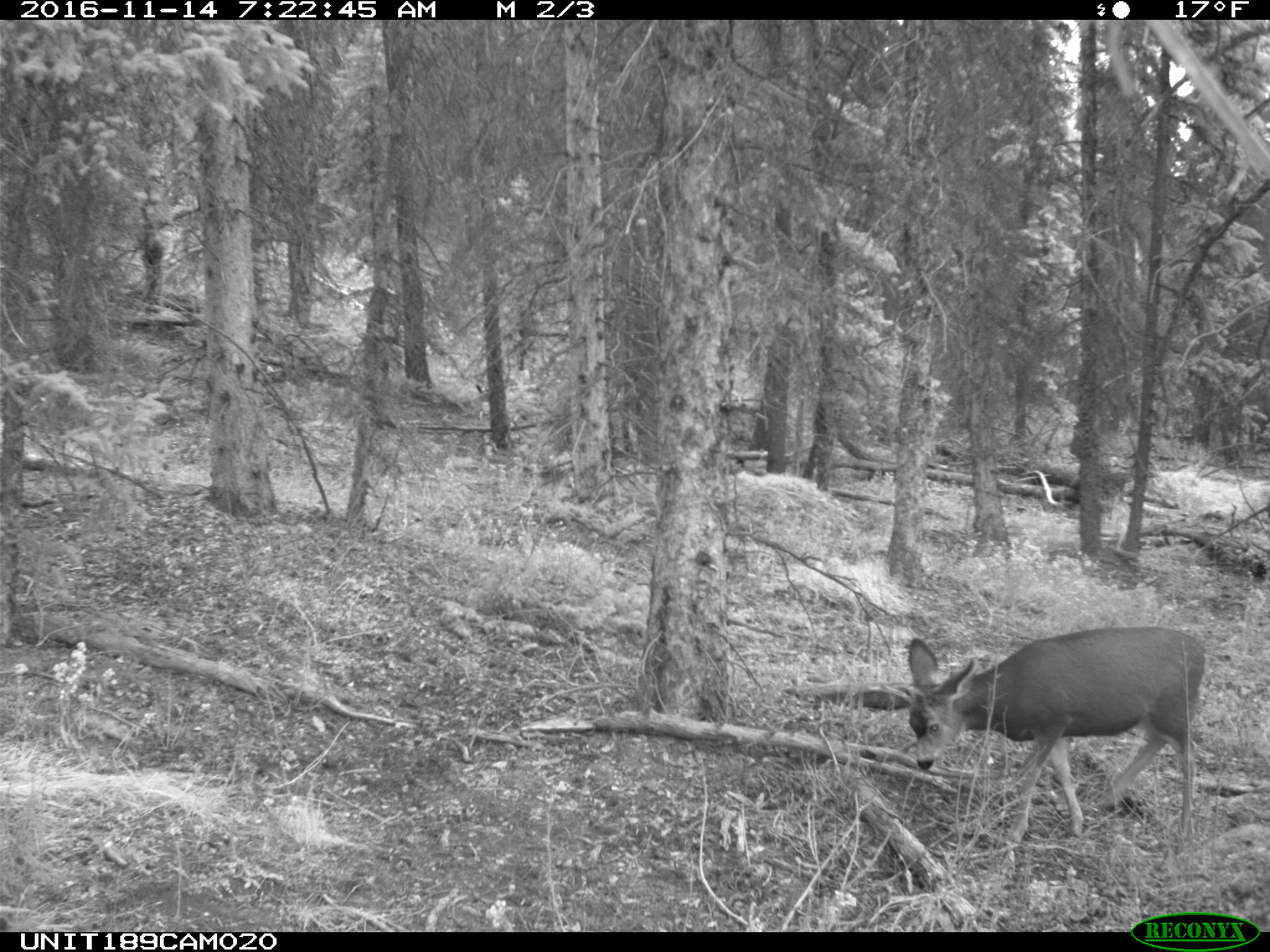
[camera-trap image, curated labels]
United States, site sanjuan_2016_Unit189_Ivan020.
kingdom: Animalia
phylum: Chordata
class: Mammalia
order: Artiodactyla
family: Cervidae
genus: Odocoileus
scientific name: Odocoileus hemionus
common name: mule deer